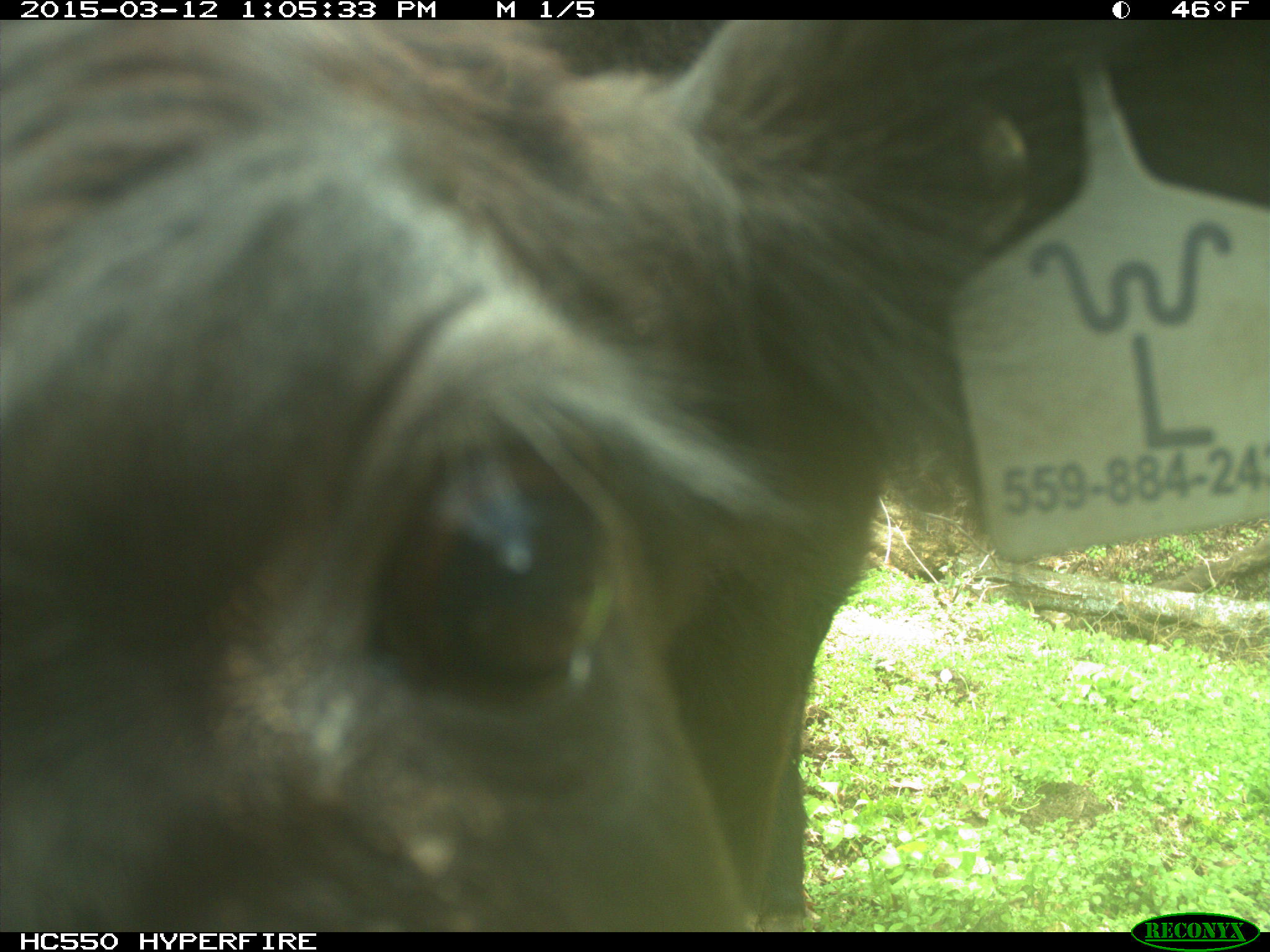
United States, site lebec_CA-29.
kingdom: Animalia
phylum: Chordata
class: Mammalia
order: Artiodactyla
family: Bovidae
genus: Bos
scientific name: Bos taurus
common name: domestic cow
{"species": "Bos taurus (domestic cow)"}